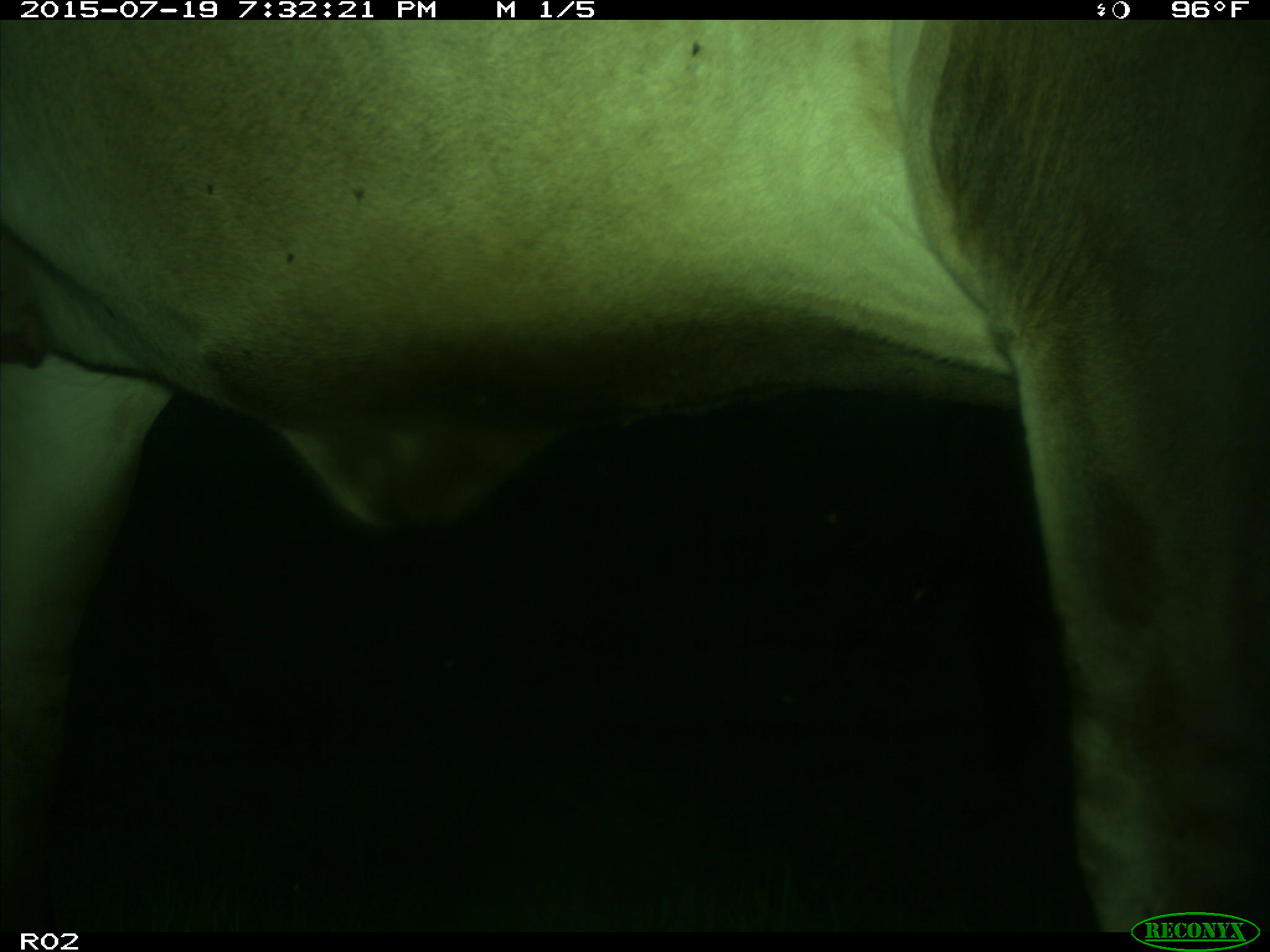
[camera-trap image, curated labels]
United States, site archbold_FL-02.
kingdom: Animalia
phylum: Chordata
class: Mammalia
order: Artiodactyla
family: Bovidae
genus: Bos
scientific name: Bos taurus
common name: domestic cow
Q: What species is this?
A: Bos taurus (domestic cow).